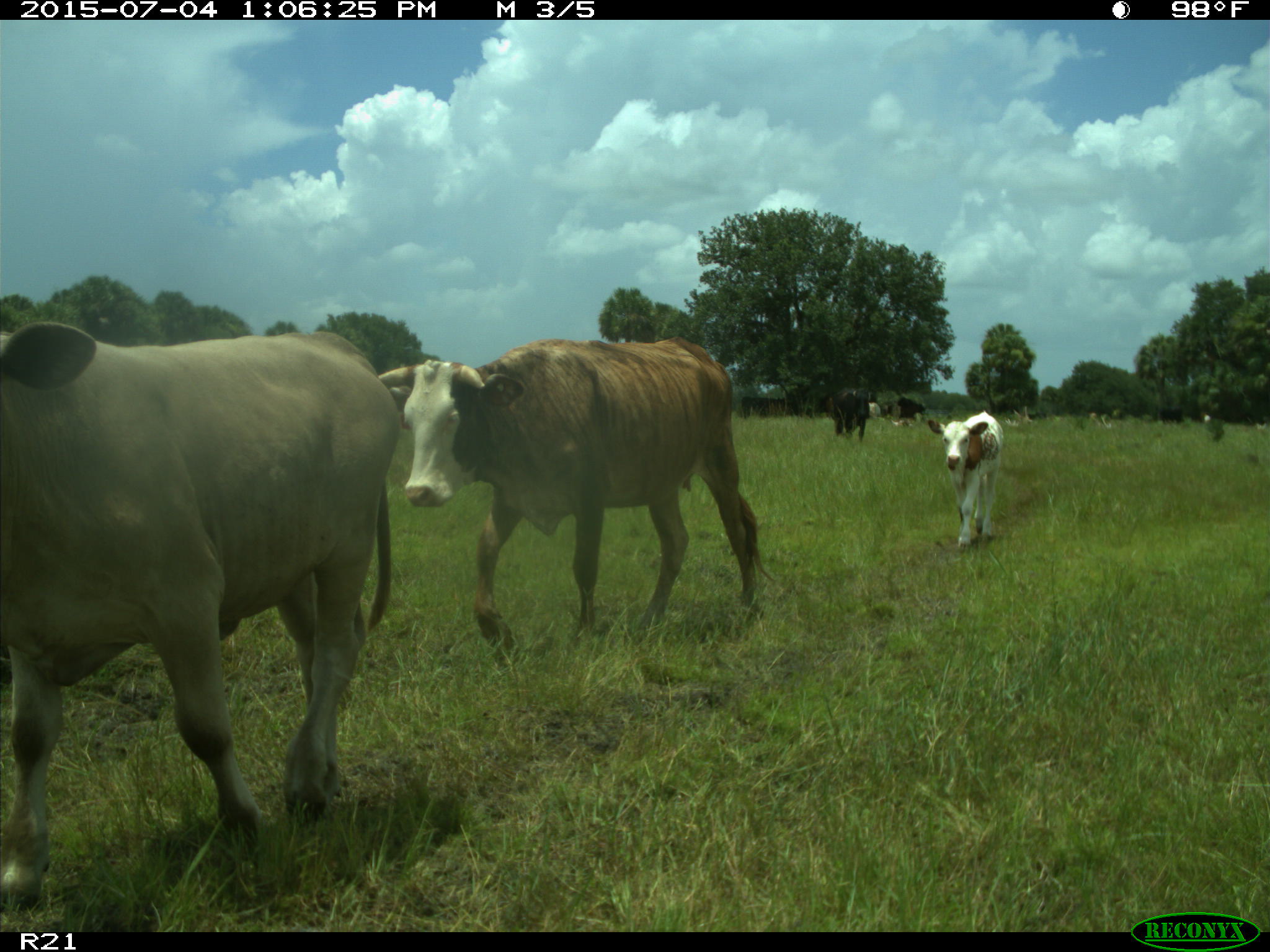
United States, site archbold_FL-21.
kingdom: Animalia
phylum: Chordata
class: Mammalia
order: Artiodactyla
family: Bovidae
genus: Bos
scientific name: Bos taurus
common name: domestic cow